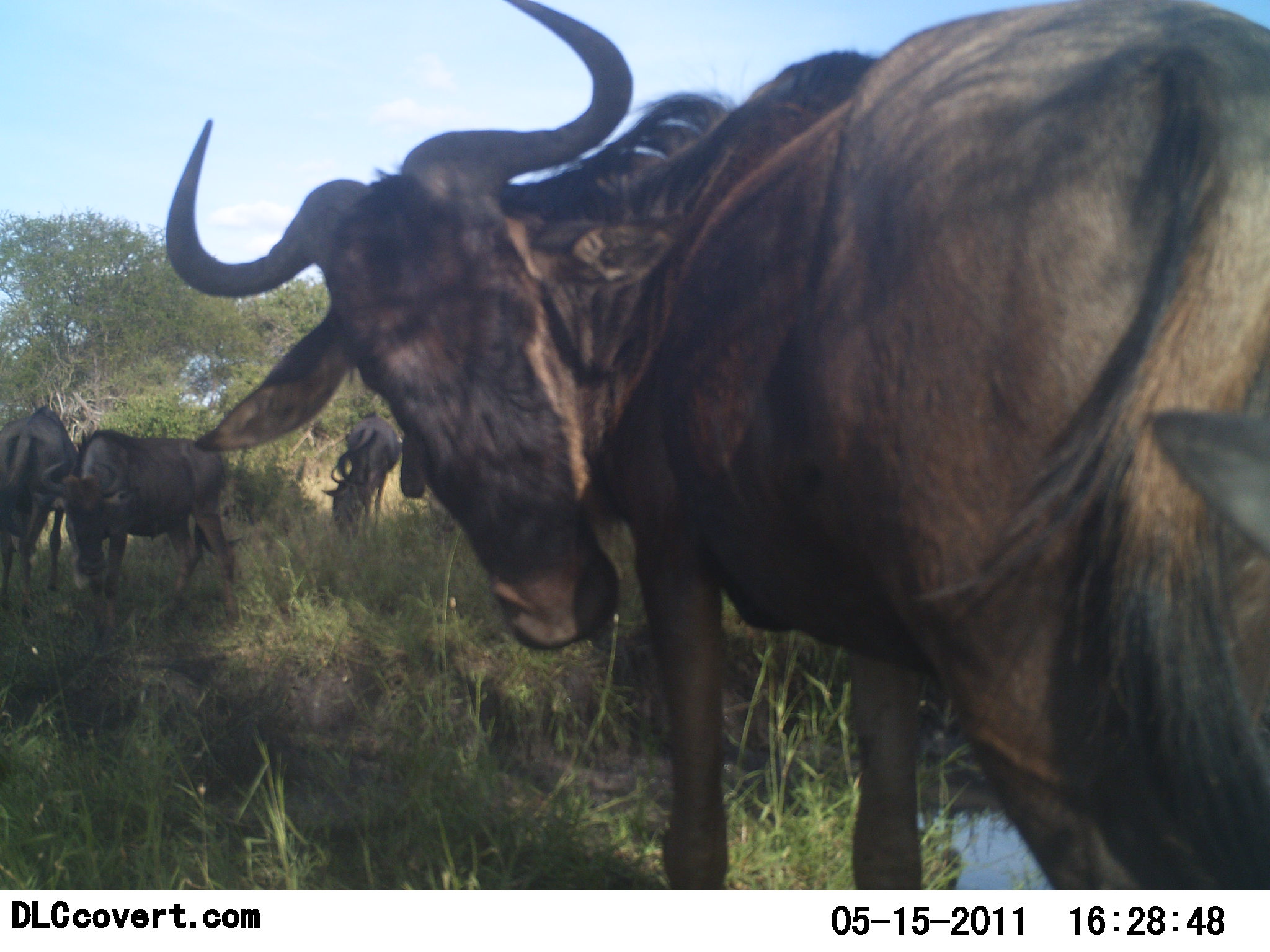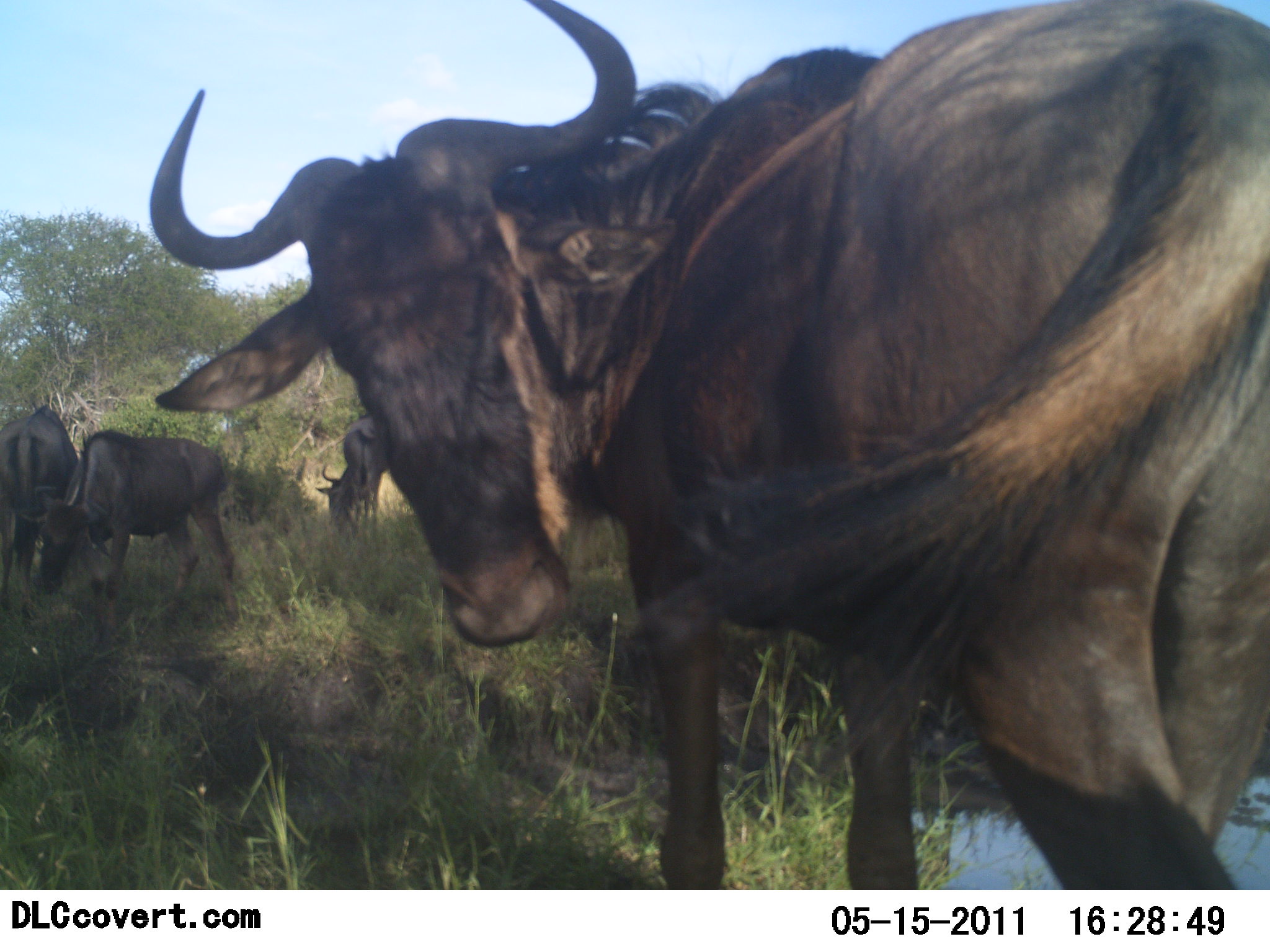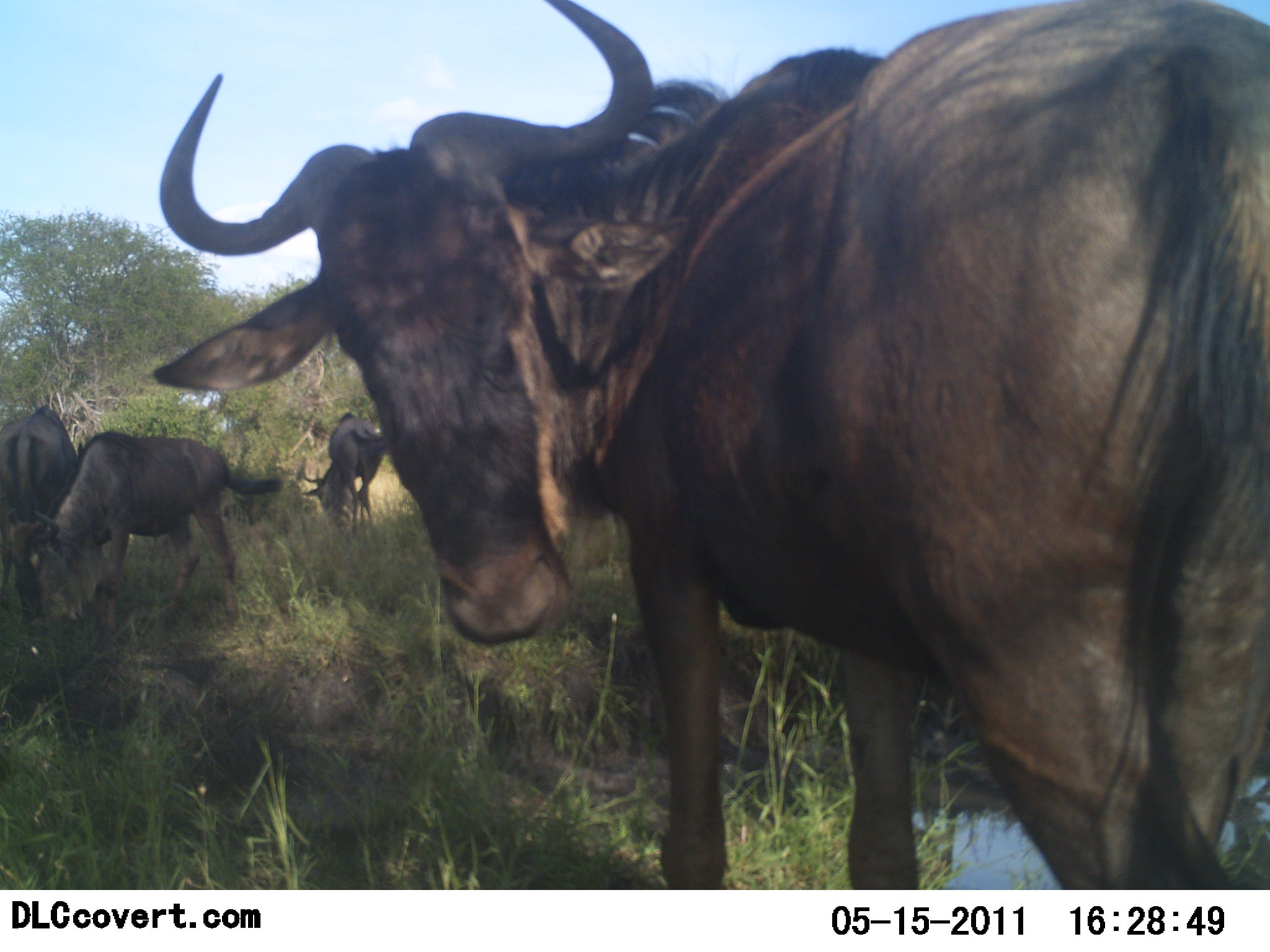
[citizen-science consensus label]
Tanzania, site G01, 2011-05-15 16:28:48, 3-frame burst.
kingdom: Animalia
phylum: Chordata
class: Mammalia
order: Artiodactyla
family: Bovidae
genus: Connochaetes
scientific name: Connochaetes taurinus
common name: blue wildebeest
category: wildebeest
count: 4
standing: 92%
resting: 0%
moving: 8%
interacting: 0%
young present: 0%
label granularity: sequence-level